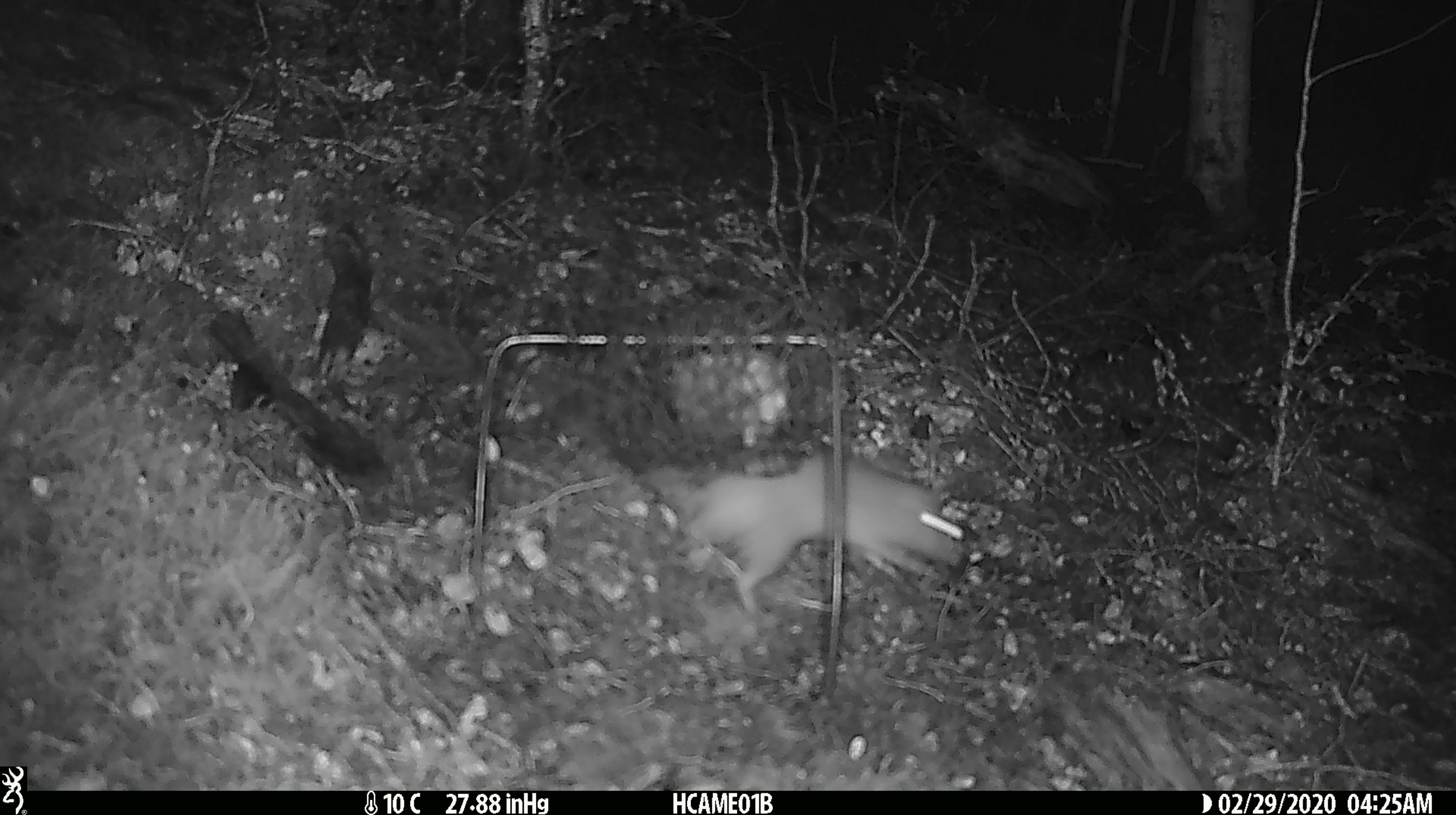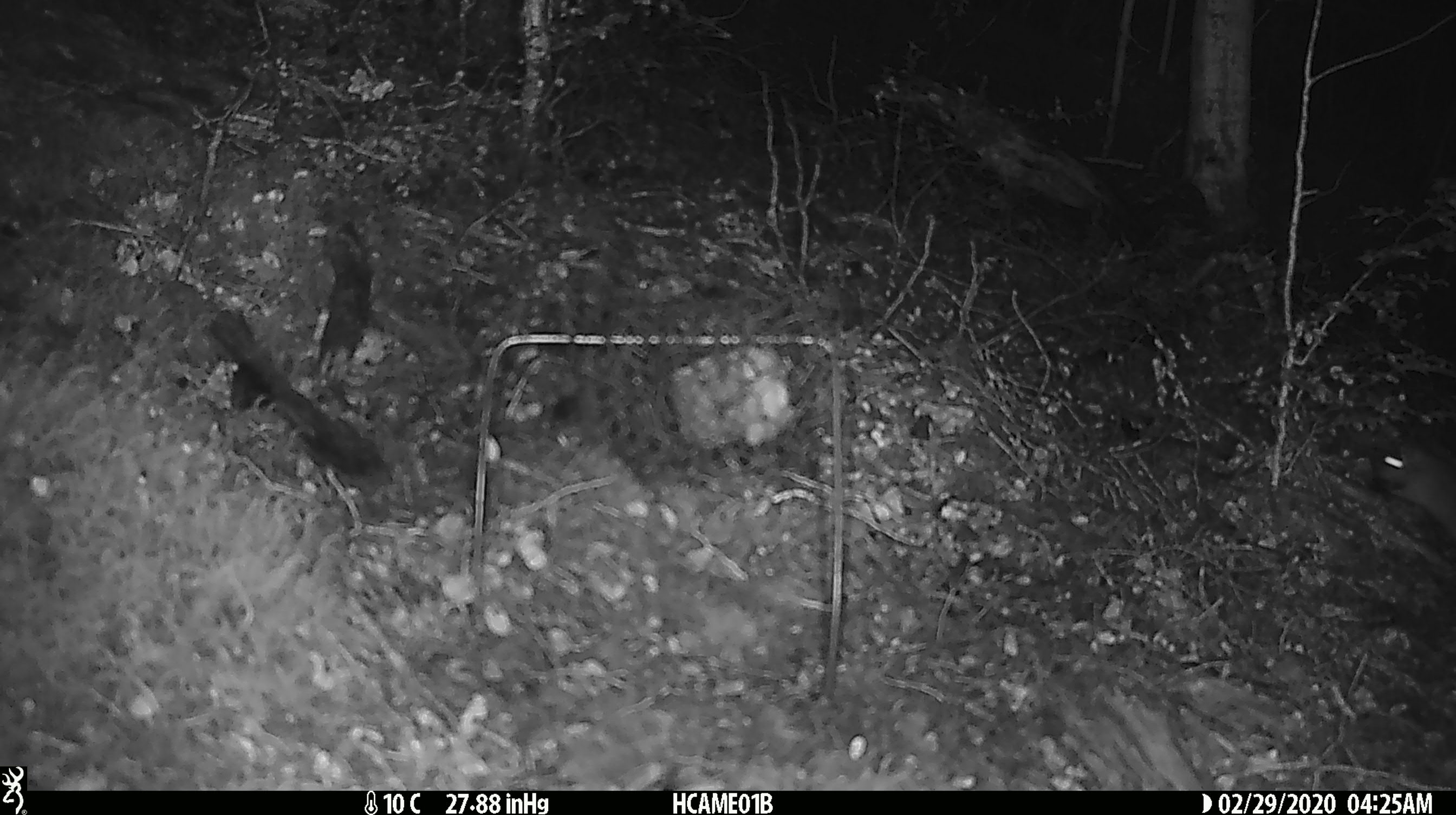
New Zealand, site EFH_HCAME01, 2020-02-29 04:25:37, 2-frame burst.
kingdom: Animalia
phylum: Chordata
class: Mammalia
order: Rodentia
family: Muridae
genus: Rattus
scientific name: Rattus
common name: rat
Rat (Rattus).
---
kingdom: Animalia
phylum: Chordata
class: Mammalia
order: Rodentia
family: Muridae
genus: Mus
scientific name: Mus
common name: mouse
Mouse (Mus).